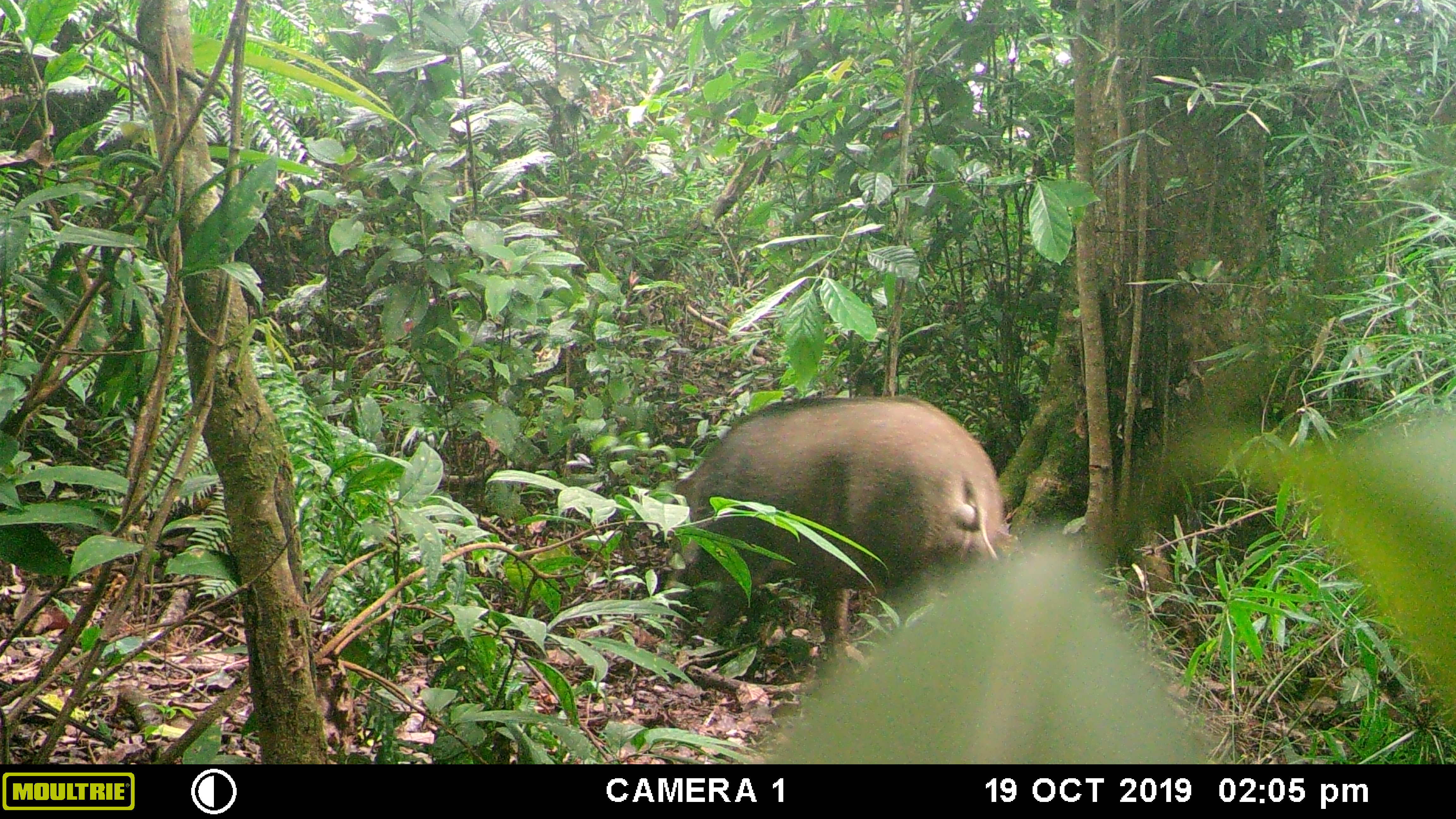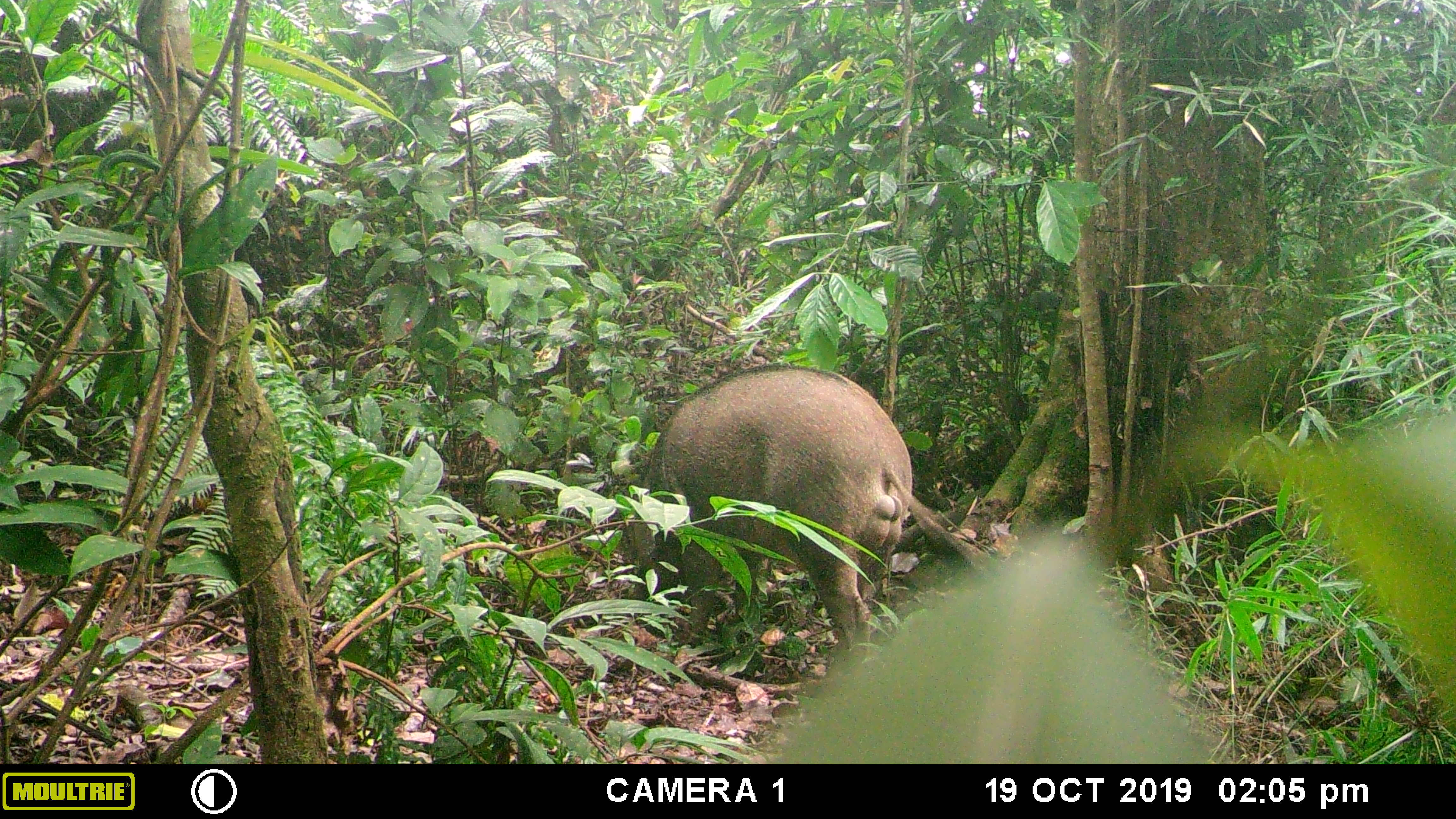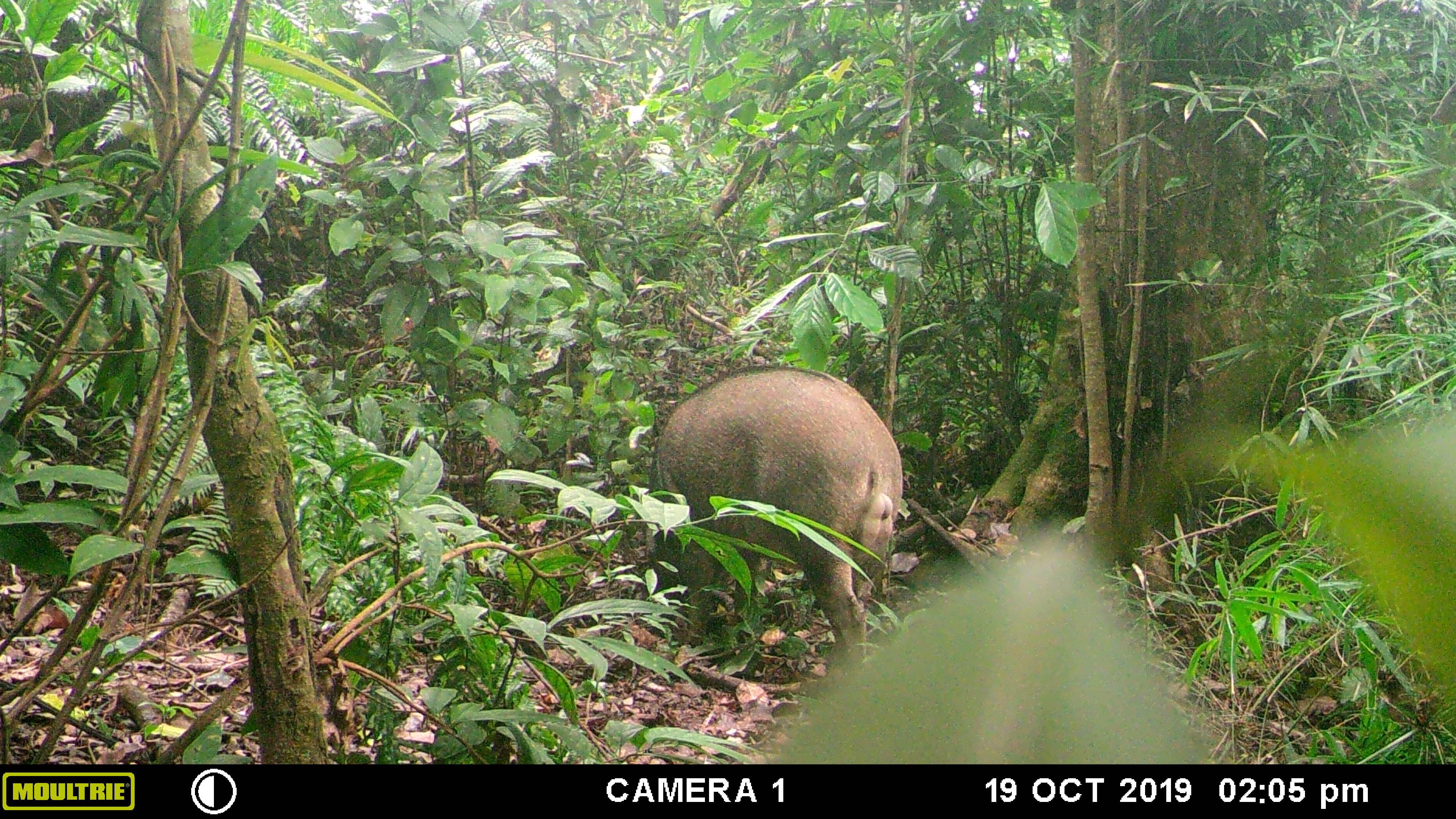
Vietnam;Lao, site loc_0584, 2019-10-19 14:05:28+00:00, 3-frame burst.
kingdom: Animalia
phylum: Chordata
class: Mammalia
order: Artiodactyla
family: Suidae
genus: Sus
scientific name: Sus scrofa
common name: eurasian wild pig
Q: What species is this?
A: Eurasian wild pig (Sus scrofa).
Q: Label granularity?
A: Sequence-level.